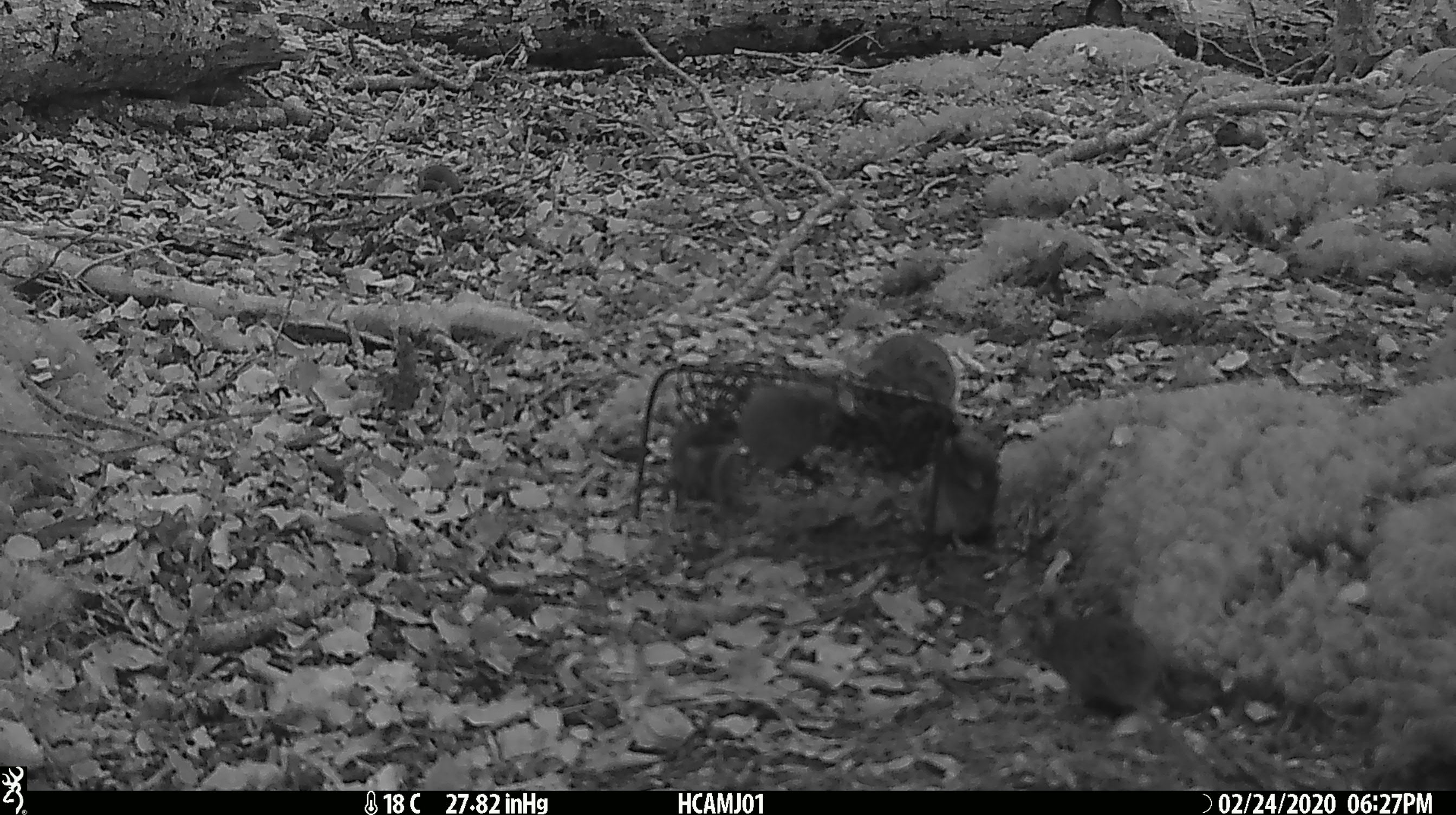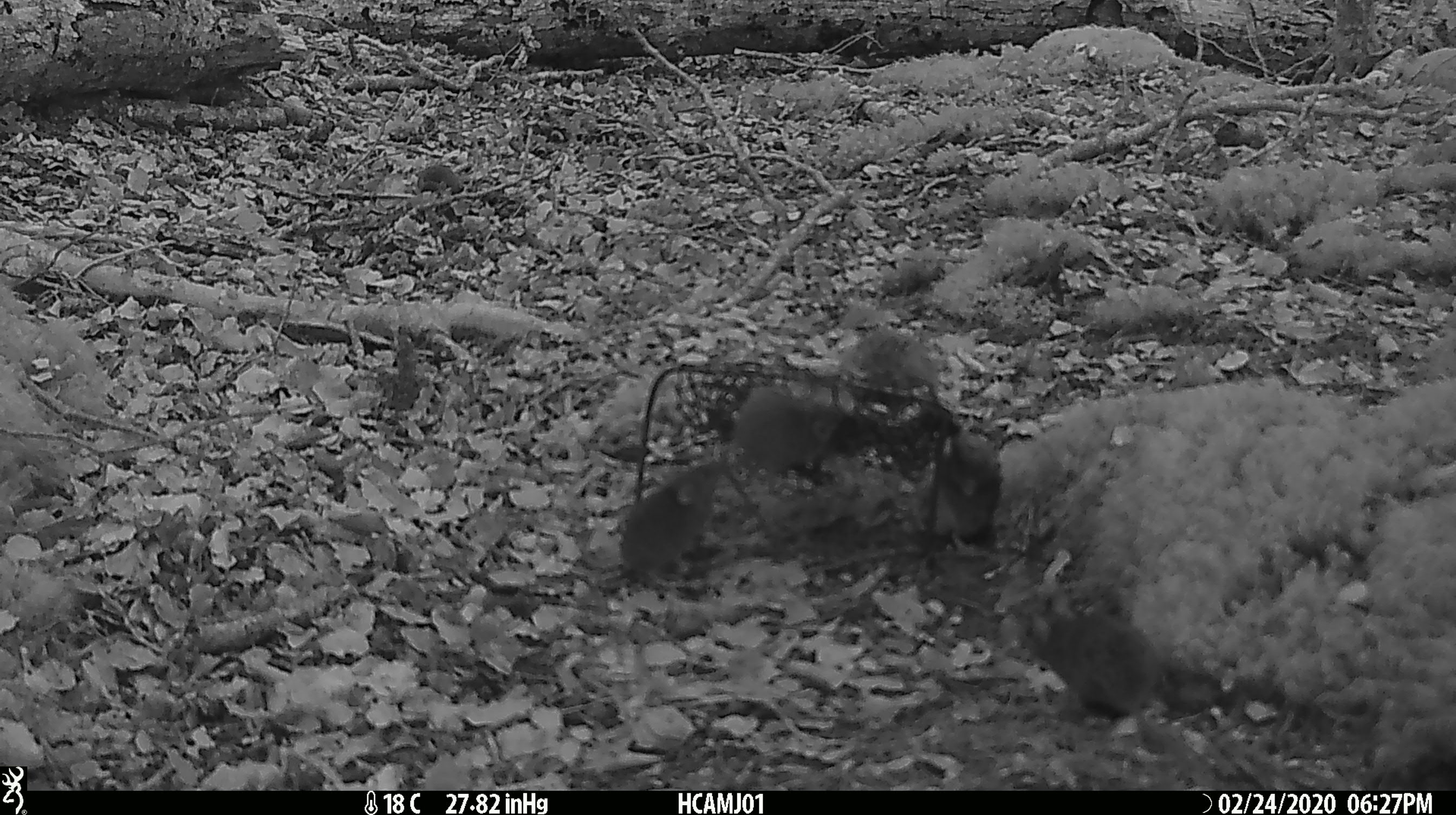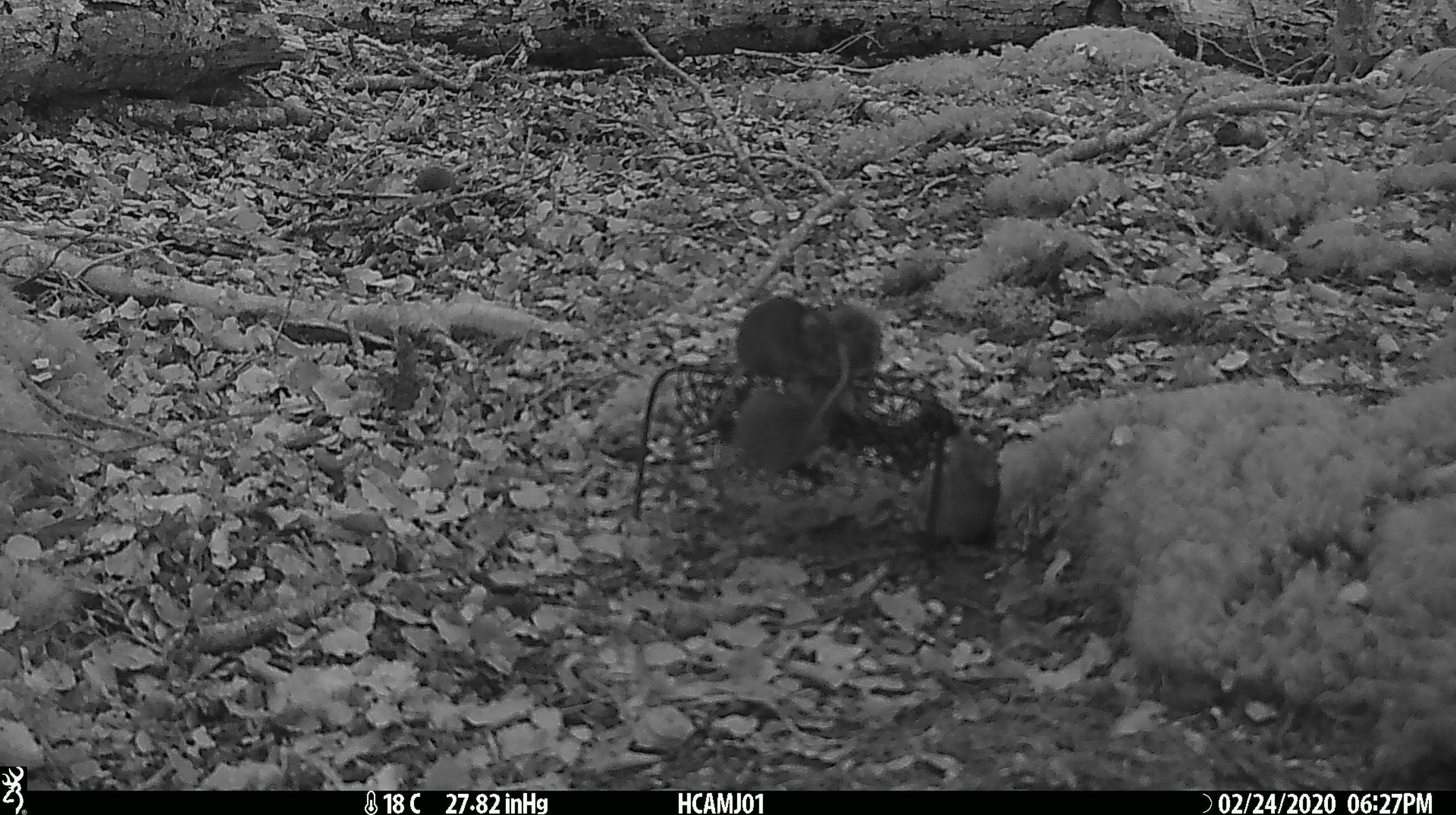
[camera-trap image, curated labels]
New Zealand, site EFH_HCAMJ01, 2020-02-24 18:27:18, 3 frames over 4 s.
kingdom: Animalia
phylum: Chordata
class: Mammalia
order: Rodentia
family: Muridae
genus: Mus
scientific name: Mus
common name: mouse